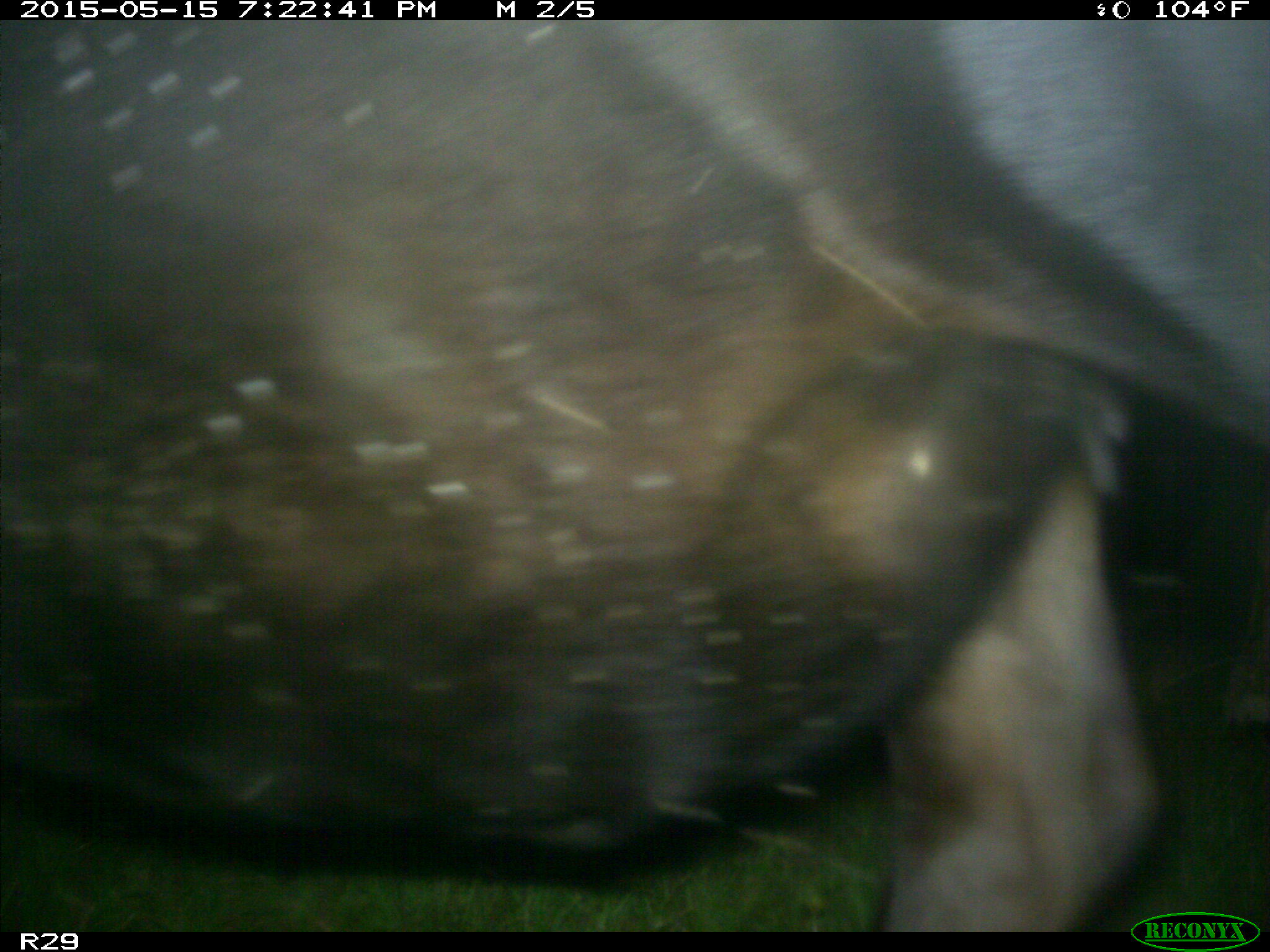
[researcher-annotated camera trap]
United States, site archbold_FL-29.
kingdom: Animalia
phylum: Chordata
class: Mammalia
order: Artiodactyla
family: Bovidae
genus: Bos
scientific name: Bos taurus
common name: domestic cow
Bos taurus (domestic cow).